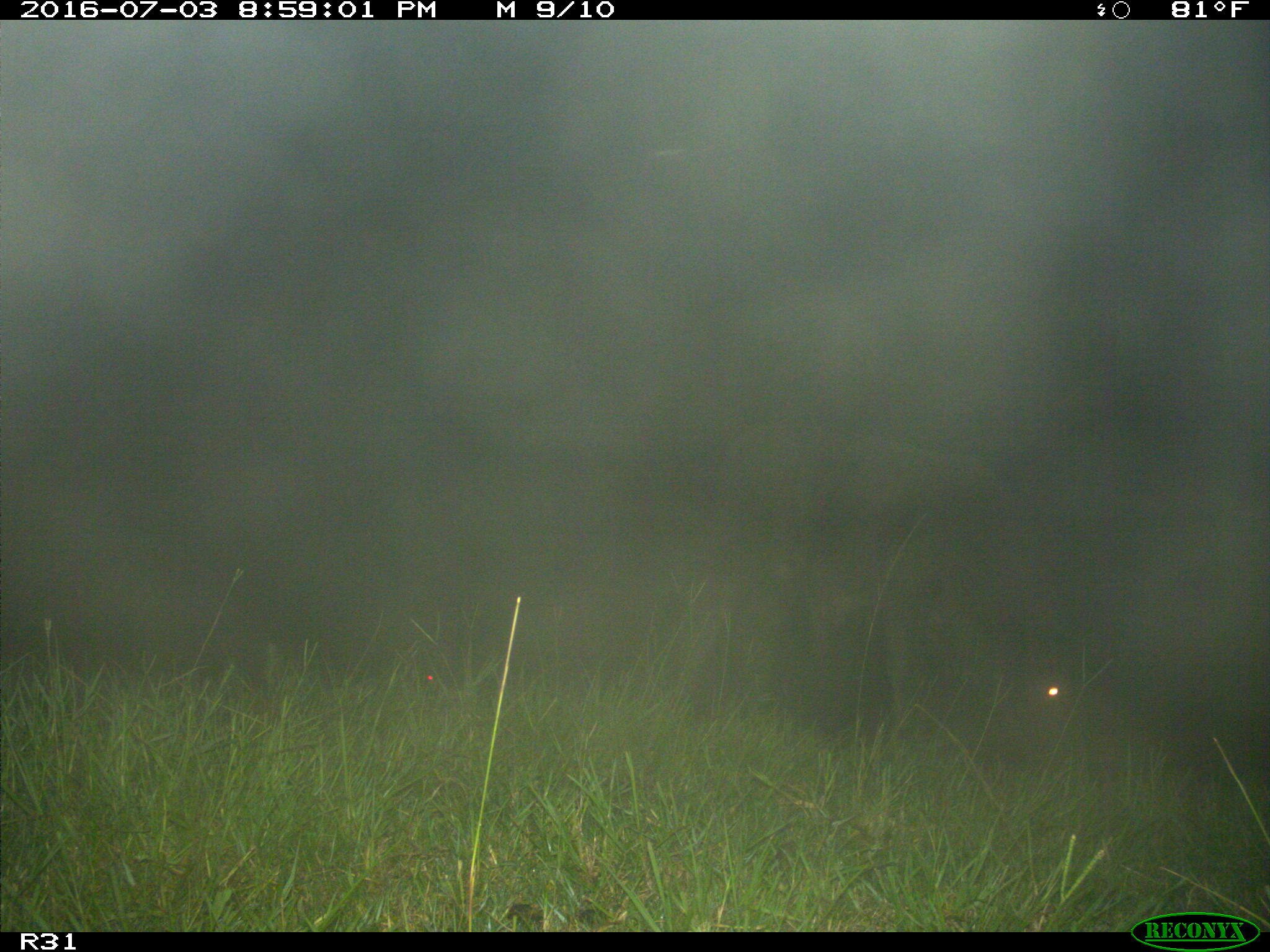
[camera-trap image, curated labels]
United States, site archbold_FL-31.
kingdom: Animalia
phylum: Chordata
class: Mammalia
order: Artiodactyla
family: Bovidae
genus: Bos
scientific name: Bos taurus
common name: domestic cow